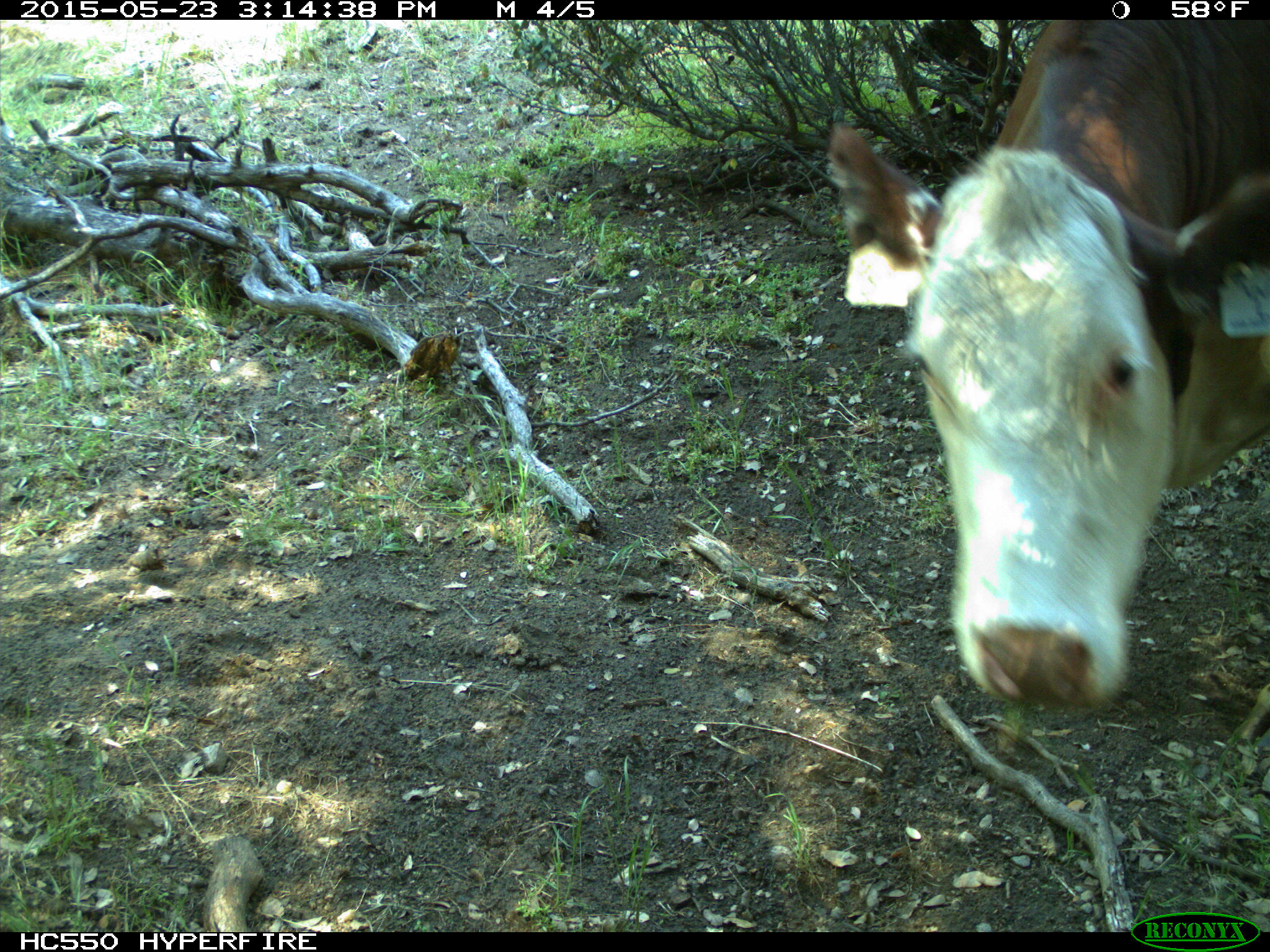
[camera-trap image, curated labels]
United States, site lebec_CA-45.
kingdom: Animalia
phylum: Chordata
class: Mammalia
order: Artiodactyla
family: Bovidae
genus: Bos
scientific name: Bos taurus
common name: domestic cow